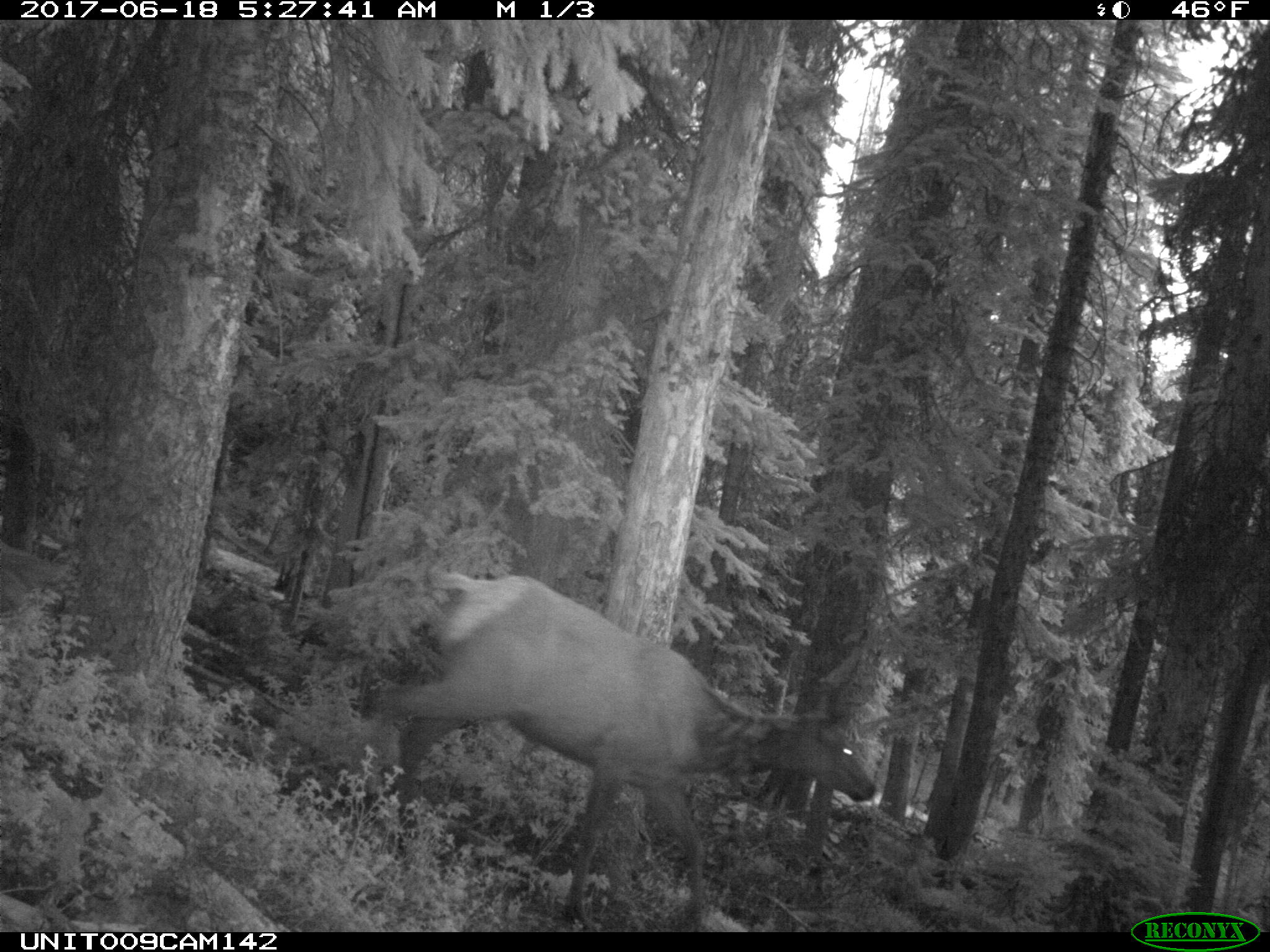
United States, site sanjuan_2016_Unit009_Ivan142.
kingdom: Animalia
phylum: Chordata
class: Mammalia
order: Artiodactyla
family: Cervidae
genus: Cervus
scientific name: Cervus elaphus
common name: red deer